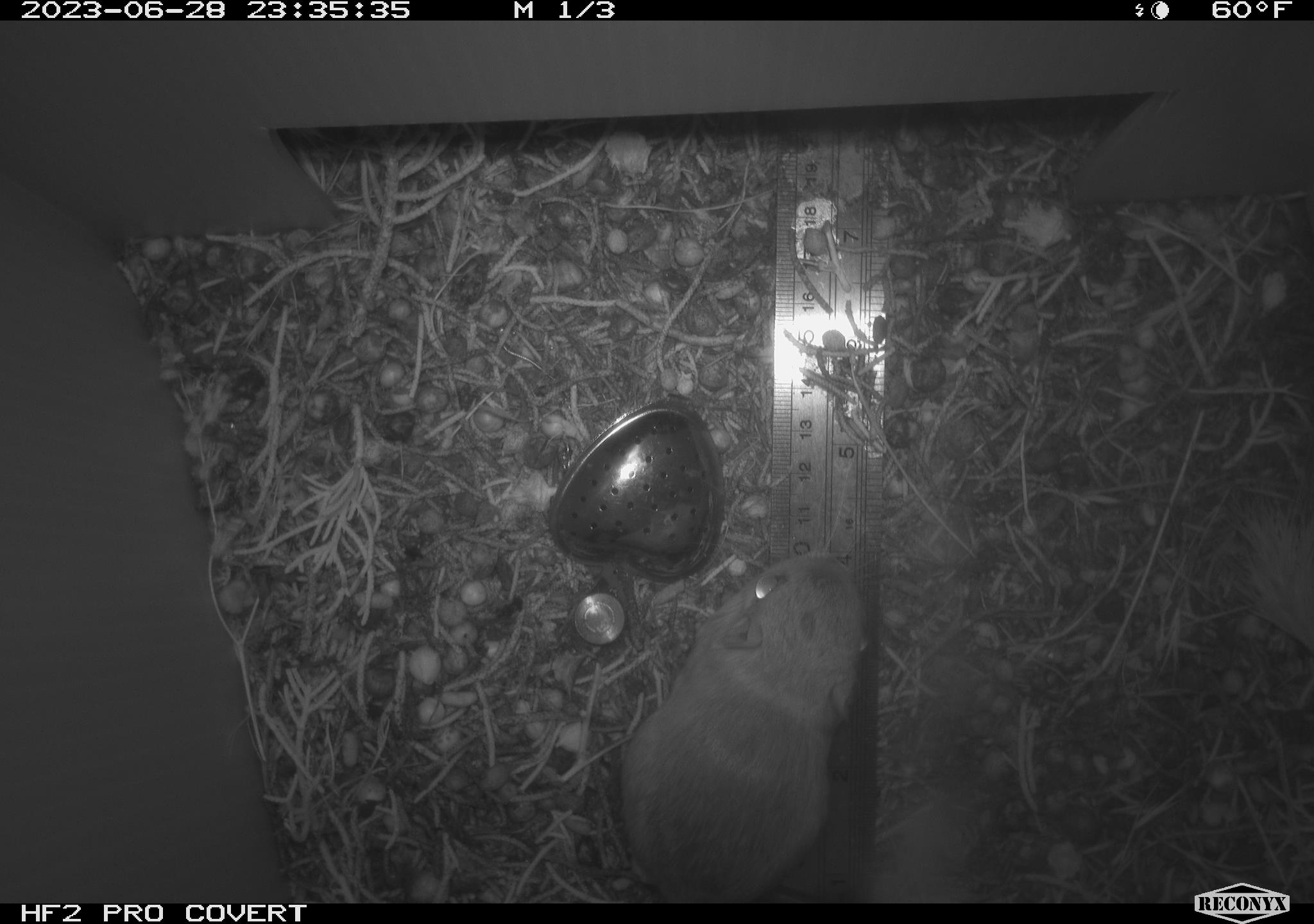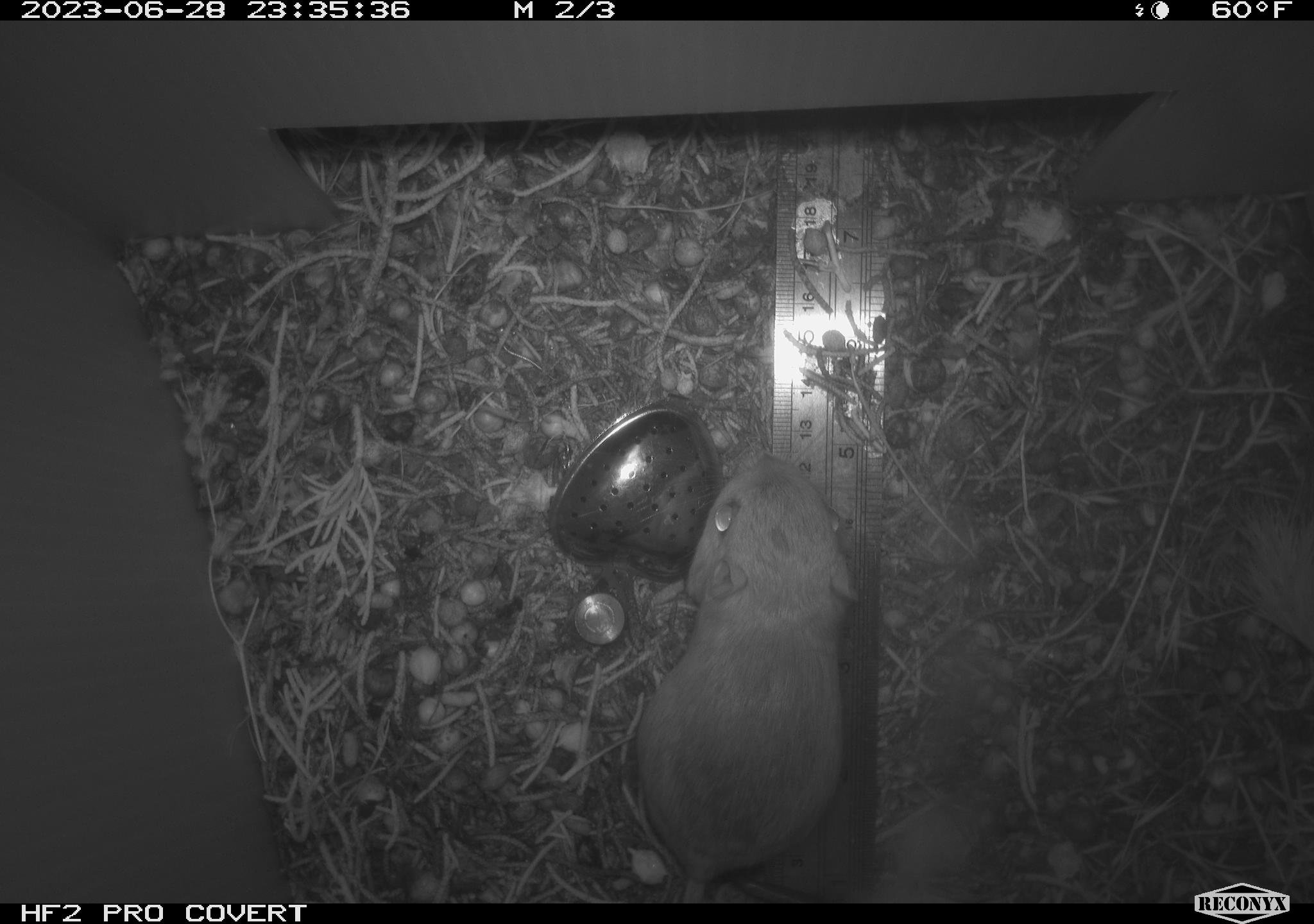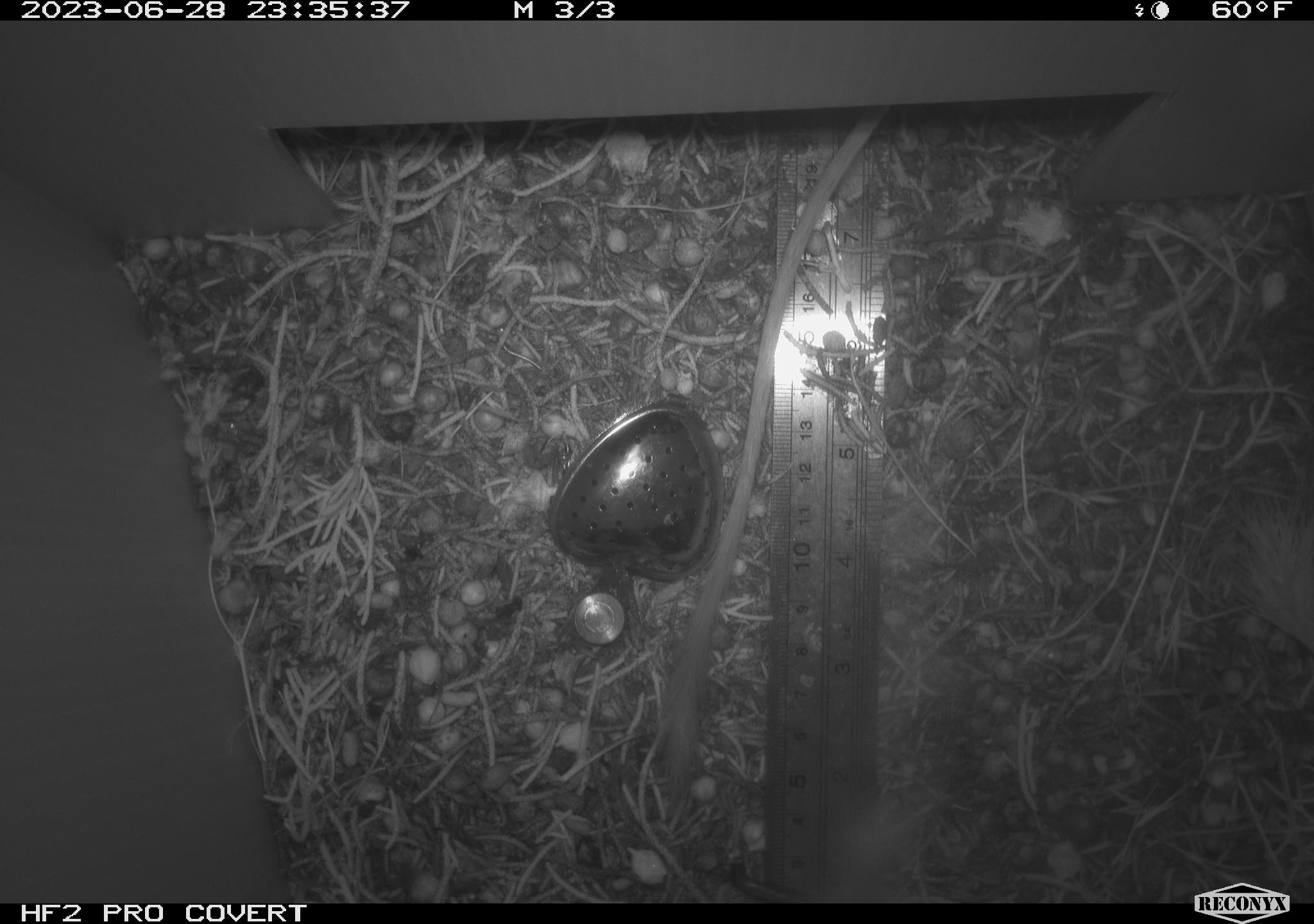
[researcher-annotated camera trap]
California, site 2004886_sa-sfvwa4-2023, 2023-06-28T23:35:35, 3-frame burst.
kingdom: Animalia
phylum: Chordata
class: Mammalia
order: Rodentia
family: Heteromyidae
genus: Dipodomys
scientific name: Dipodomys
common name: kangaroo rats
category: dipodomys species